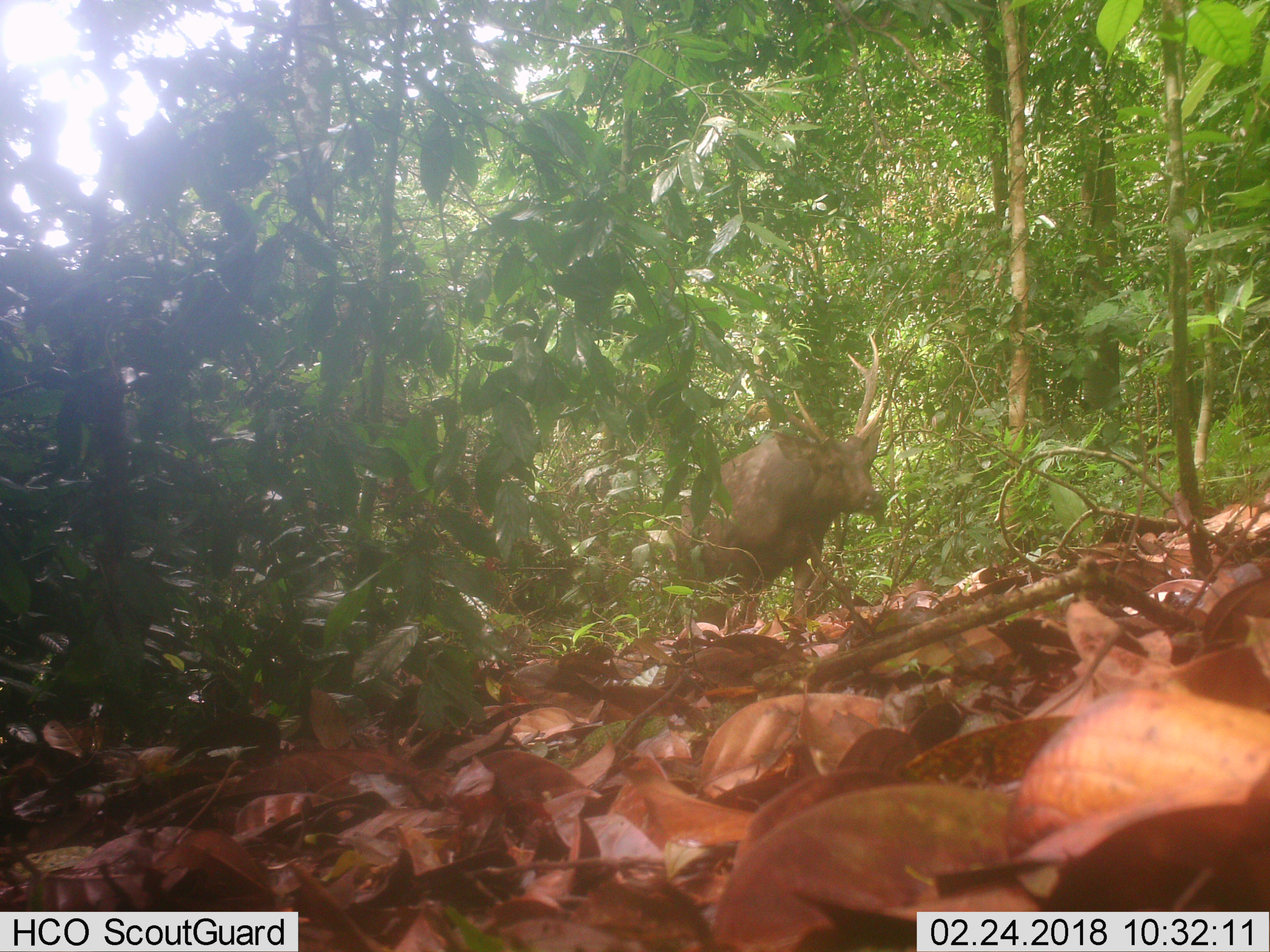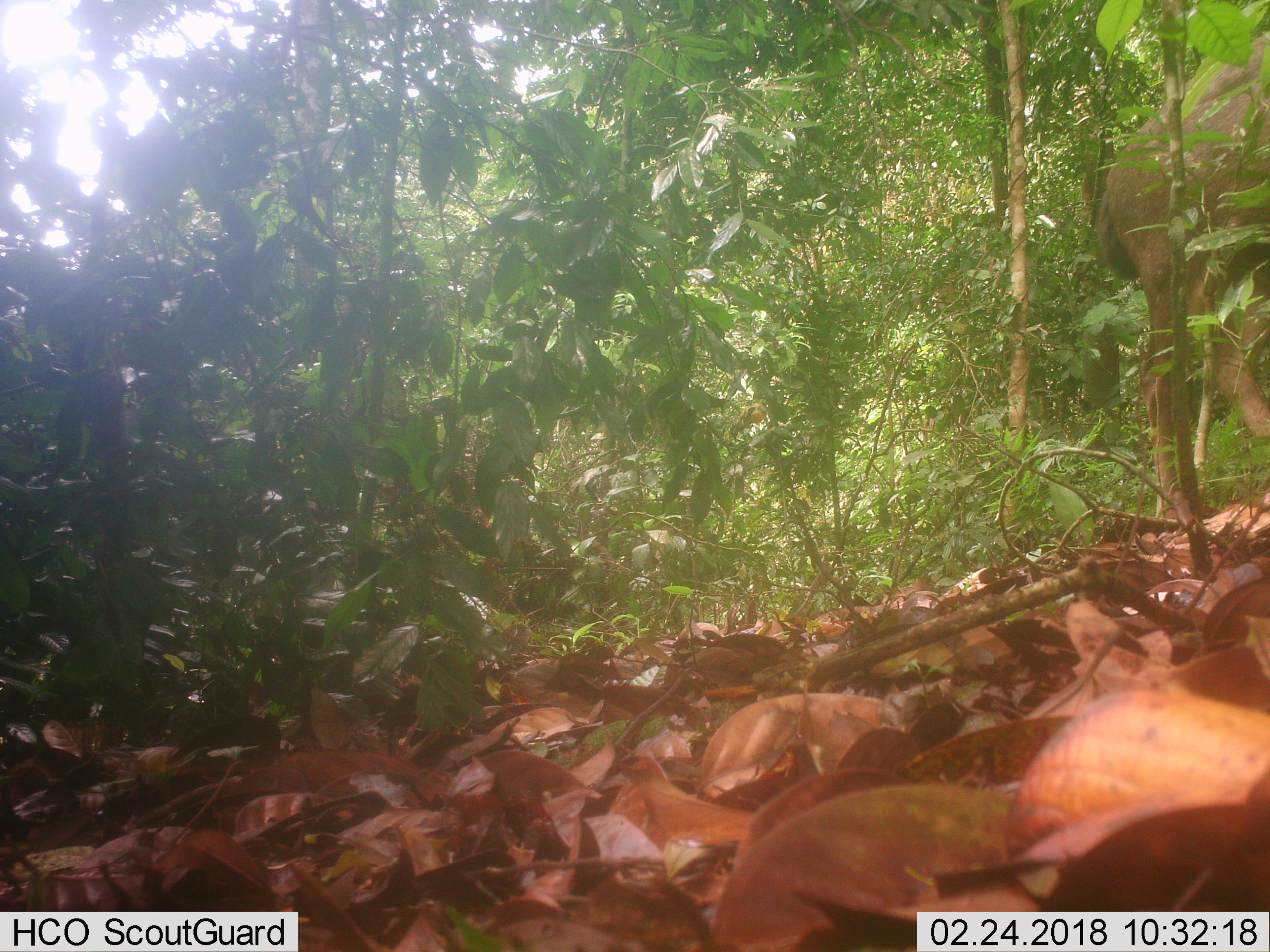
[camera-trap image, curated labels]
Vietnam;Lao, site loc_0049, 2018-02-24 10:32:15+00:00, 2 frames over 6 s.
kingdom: Animalia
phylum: Chordata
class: Mammalia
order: Artiodactyla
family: Cervidae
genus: Rusa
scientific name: Rusa unicolor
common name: sambar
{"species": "sambar (Rusa unicolor)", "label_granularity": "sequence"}